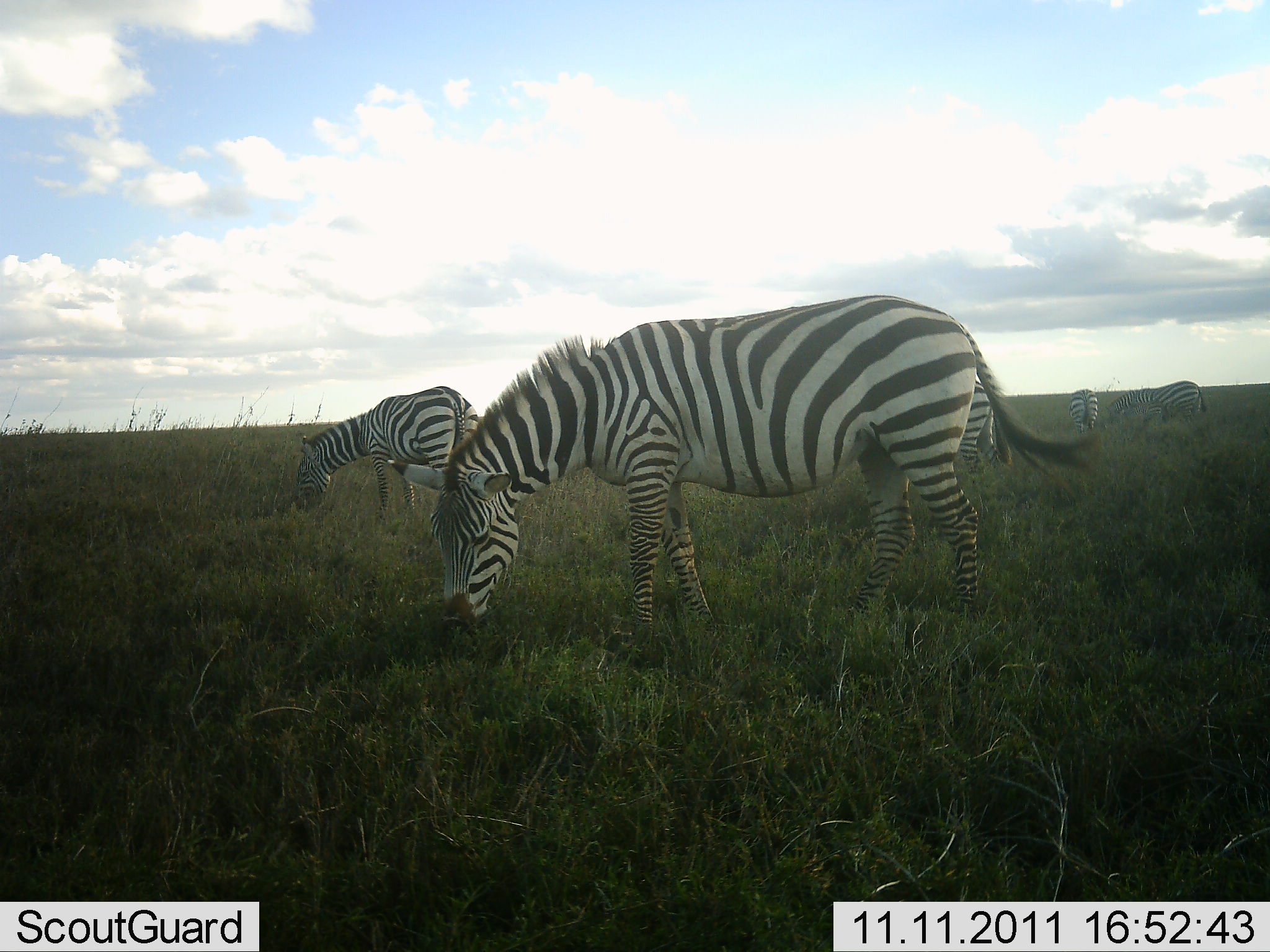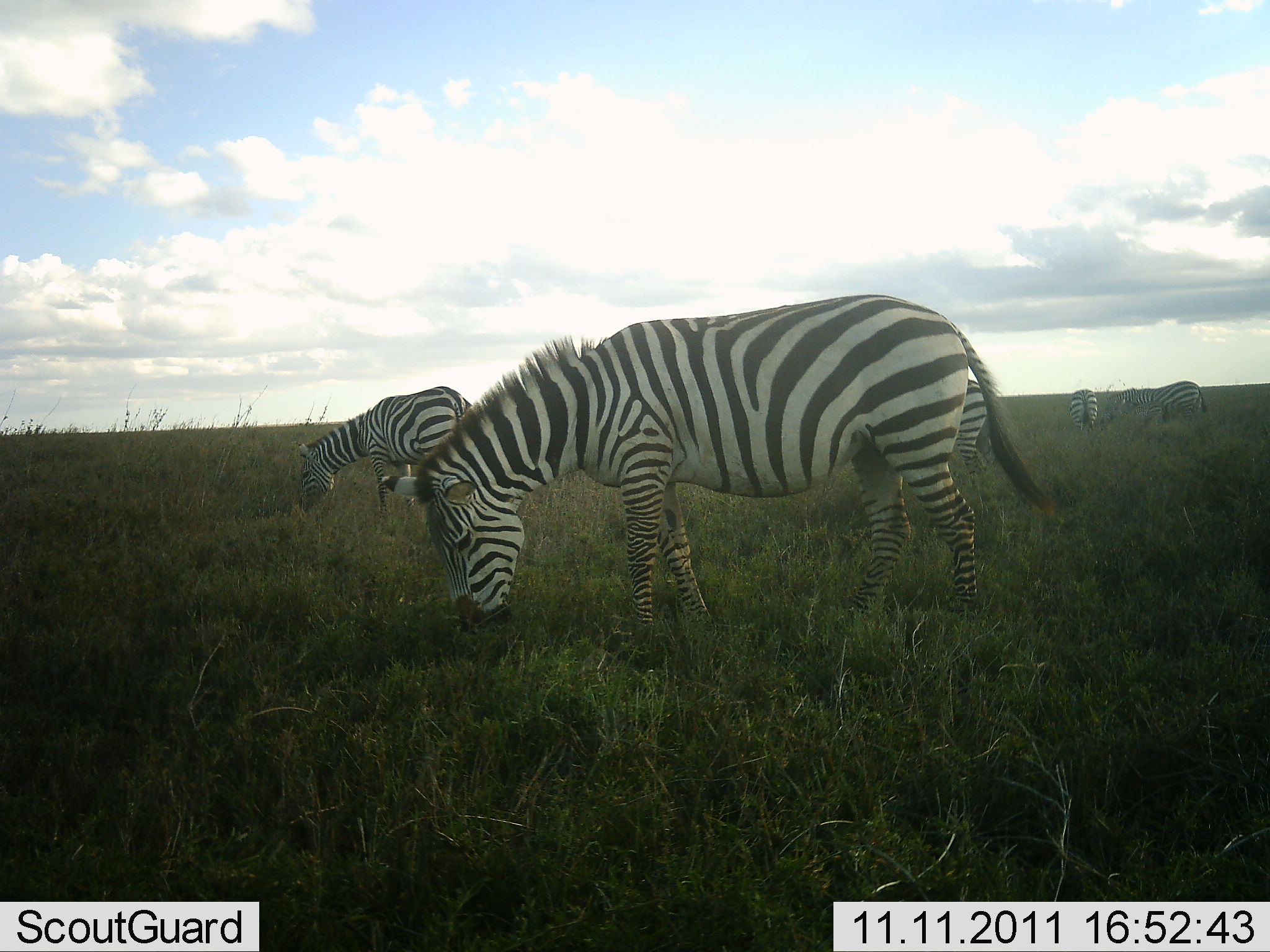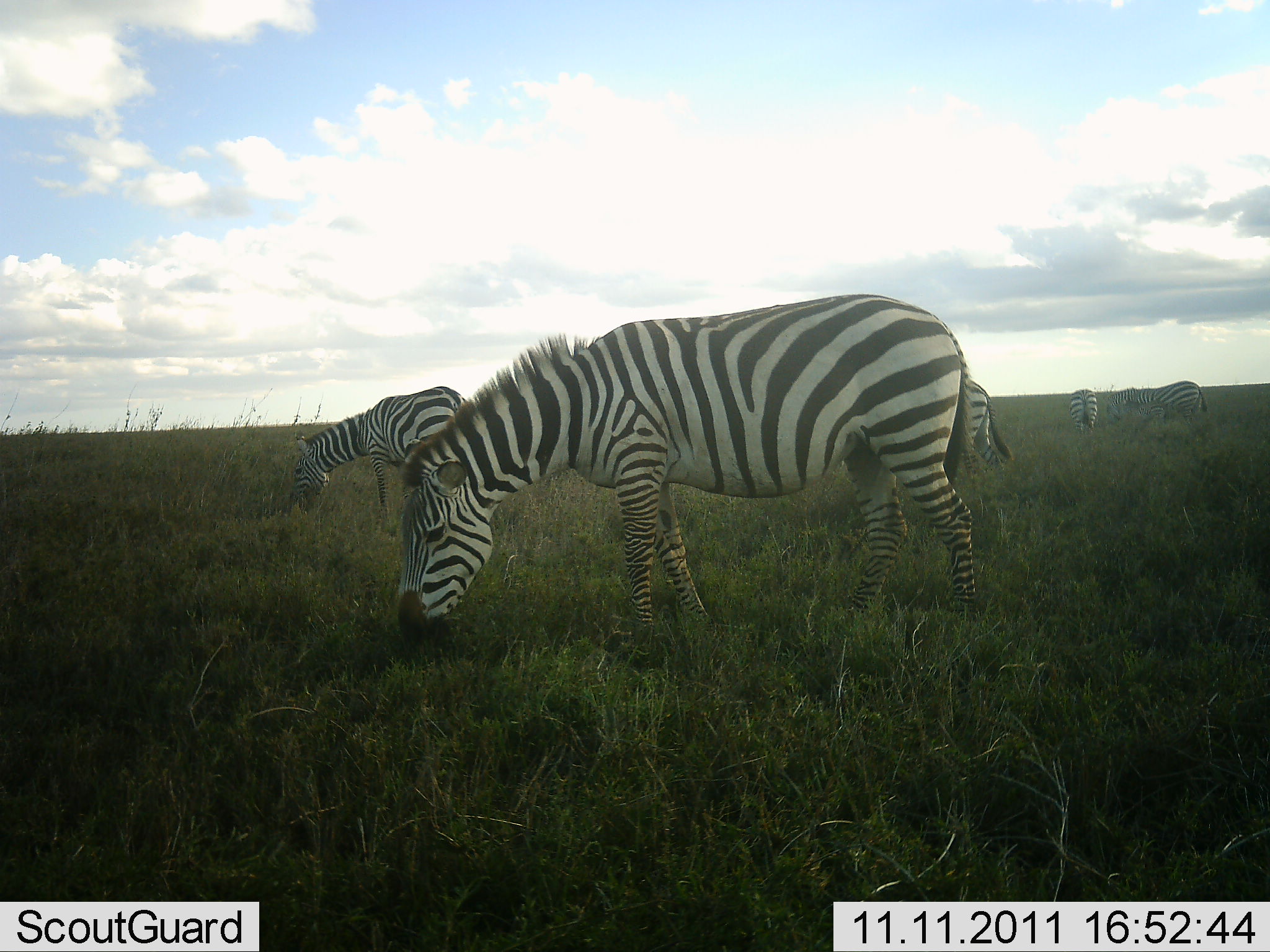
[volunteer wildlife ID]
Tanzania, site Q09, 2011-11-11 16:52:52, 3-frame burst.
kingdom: Animalia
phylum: Chordata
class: Mammalia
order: Perissodactyla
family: Equidae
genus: Equus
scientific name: Equus quagga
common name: plains zebra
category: zebra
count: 5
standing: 35%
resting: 0%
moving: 0%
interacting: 0%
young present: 0%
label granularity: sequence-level